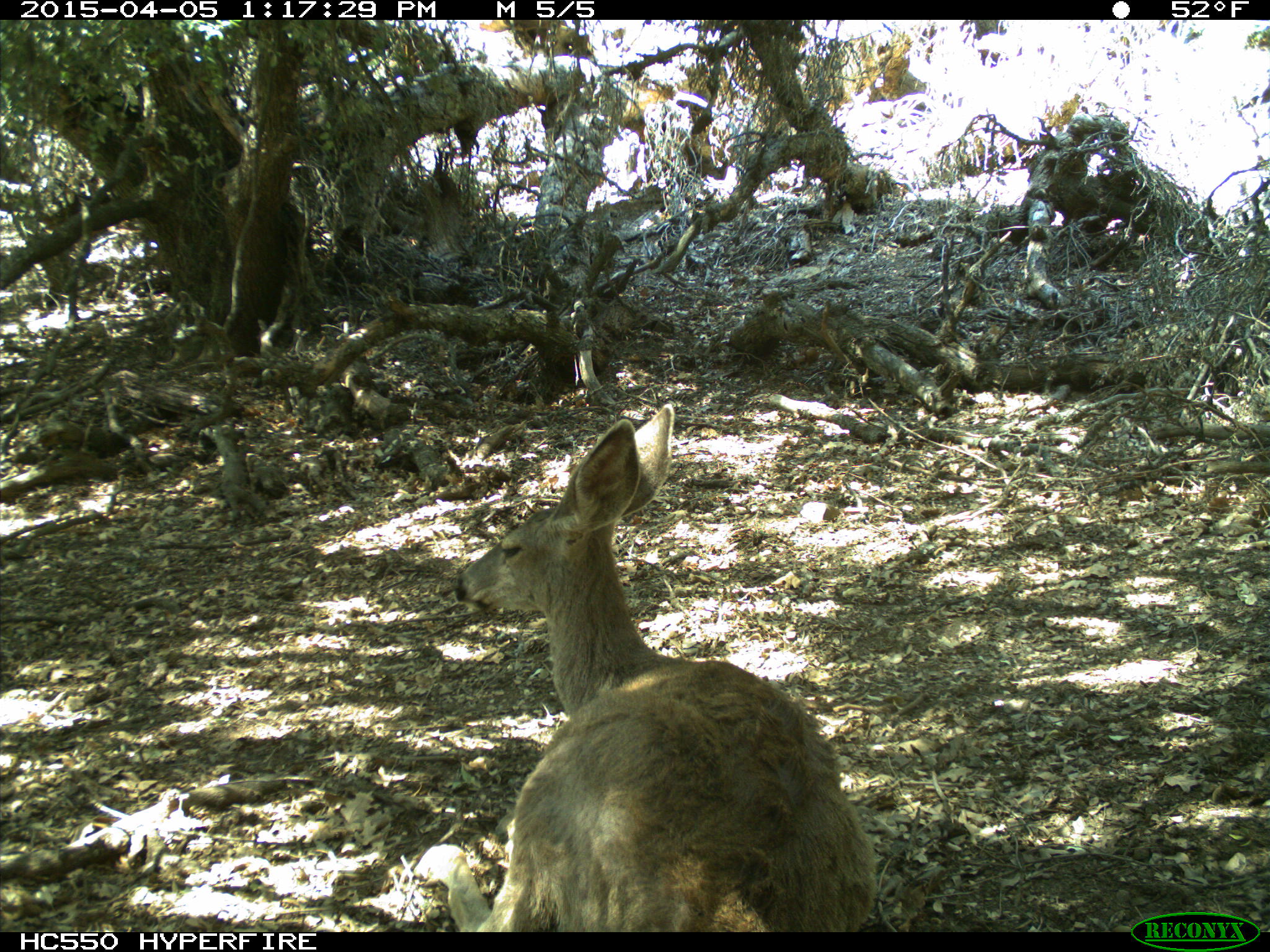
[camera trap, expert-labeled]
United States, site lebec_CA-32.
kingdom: Animalia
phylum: Chordata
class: Mammalia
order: Artiodactyla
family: Cervidae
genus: Odocoileus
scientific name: Odocoileus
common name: deer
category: unidentified deer